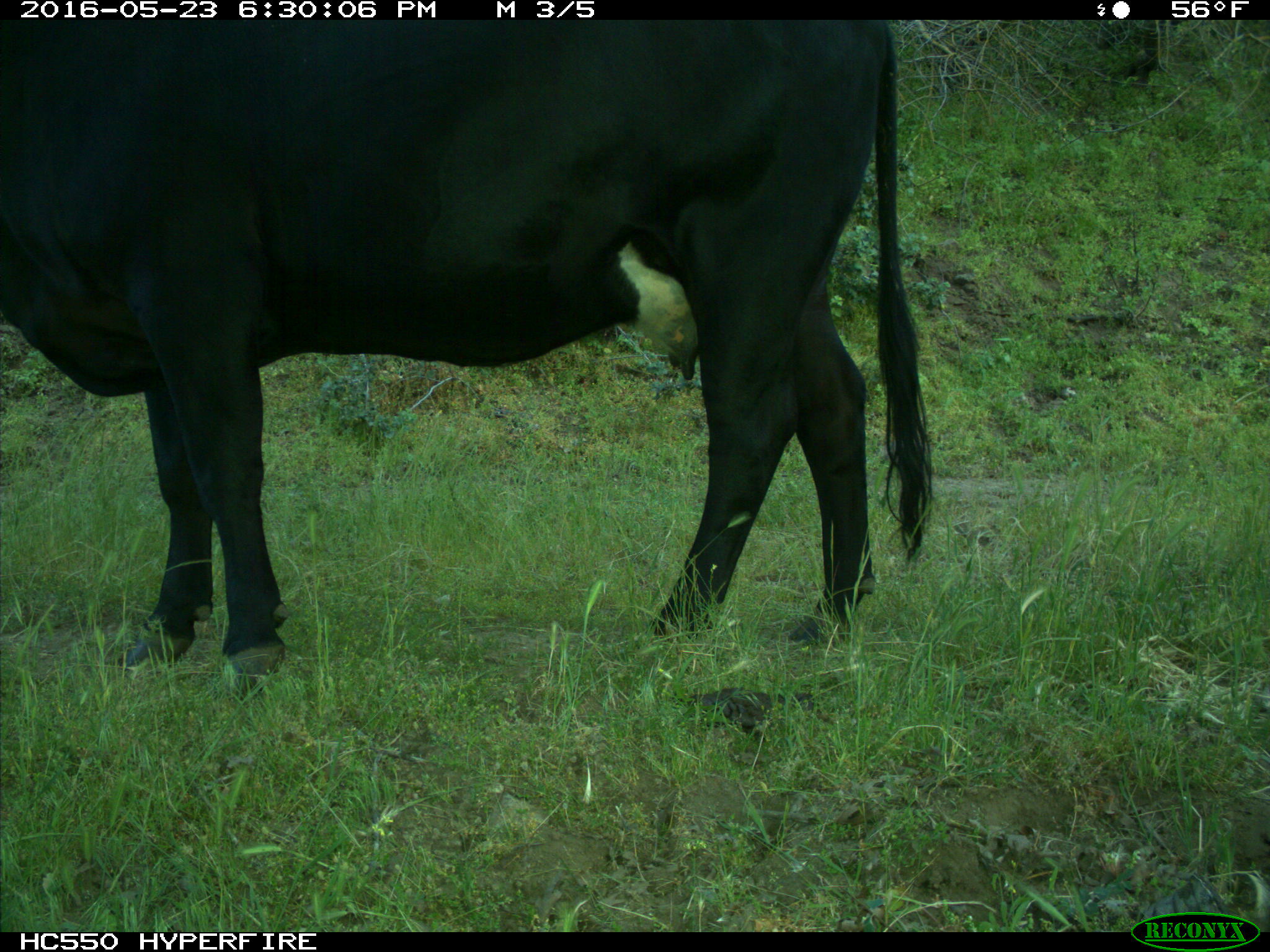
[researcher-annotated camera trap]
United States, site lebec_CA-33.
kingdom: Animalia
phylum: Chordata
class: Mammalia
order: Artiodactyla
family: Bovidae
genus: Bos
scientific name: Bos taurus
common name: domestic cow